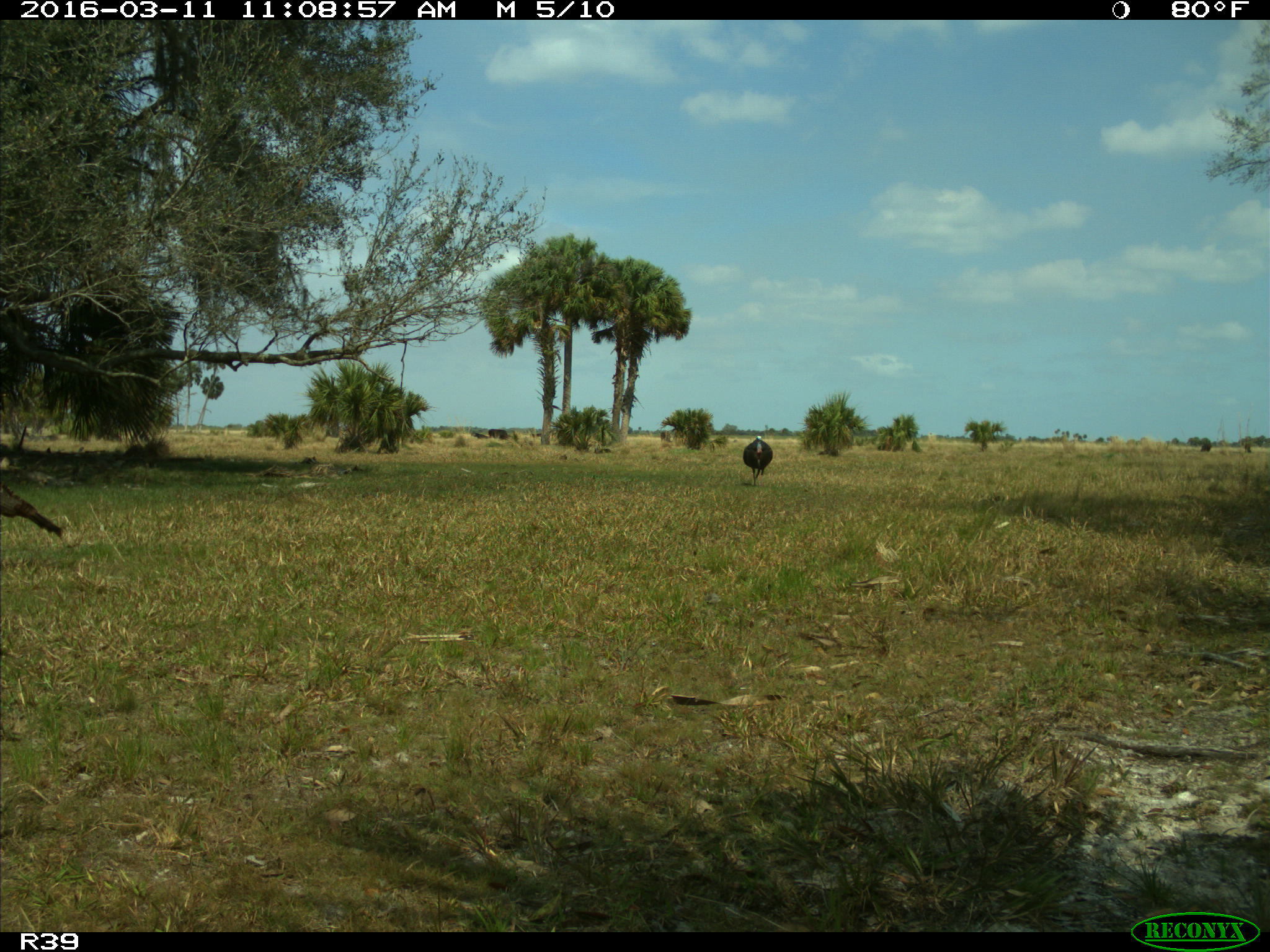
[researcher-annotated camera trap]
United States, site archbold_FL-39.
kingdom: Animalia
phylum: Chordata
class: Aves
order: Galliformes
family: Phasianidae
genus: Meleagris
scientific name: Meleagris gallopavo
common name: wild turkey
Meleagris gallopavo (wild turkey).